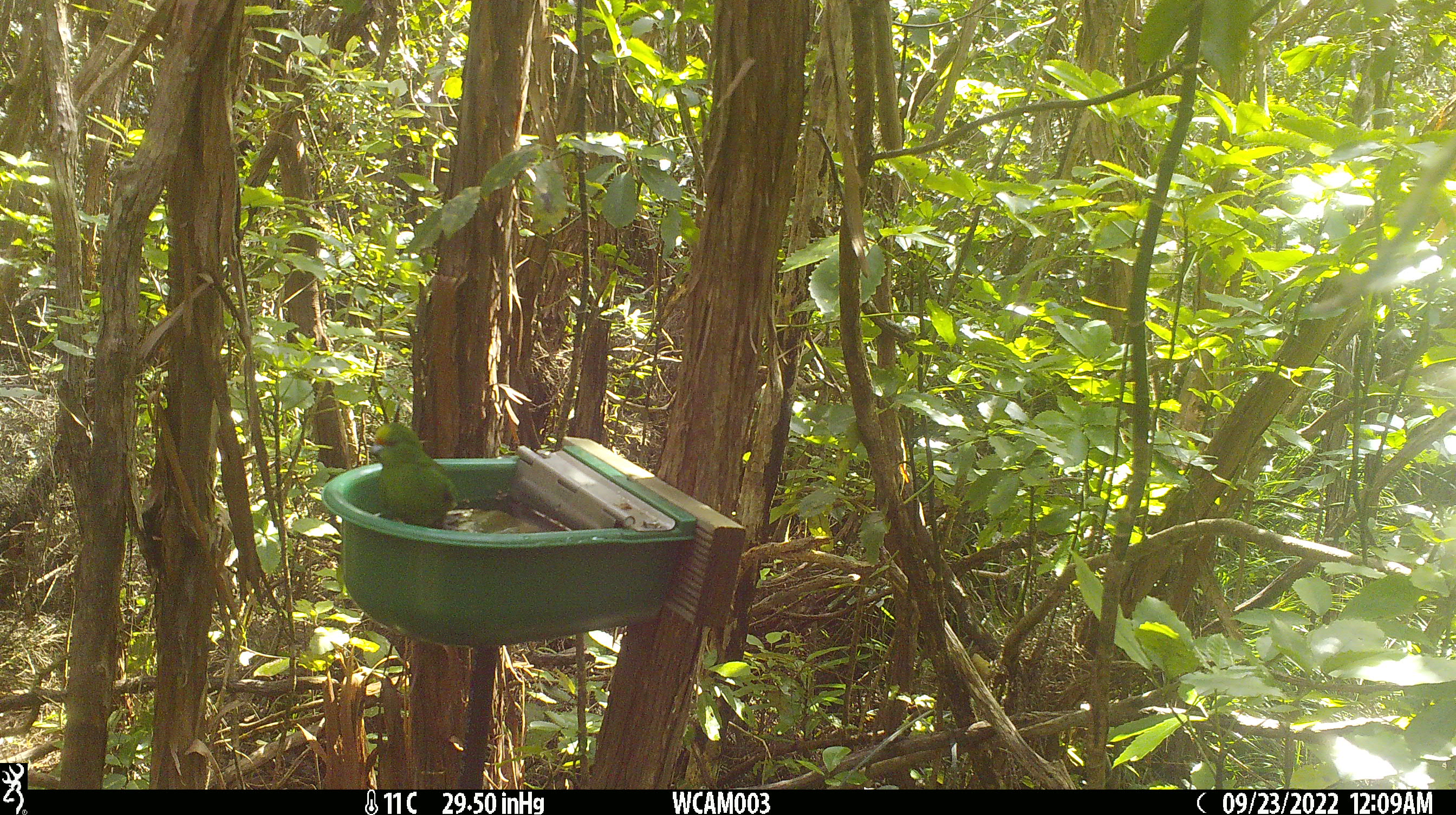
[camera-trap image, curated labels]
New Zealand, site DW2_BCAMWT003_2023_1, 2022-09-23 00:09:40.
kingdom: Animalia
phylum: Chordata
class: Aves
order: Psittaciformes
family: Psittaculidae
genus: Cyanoramphus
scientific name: Cyanoramphus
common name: parakeet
Parakeet (Cyanoramphus).